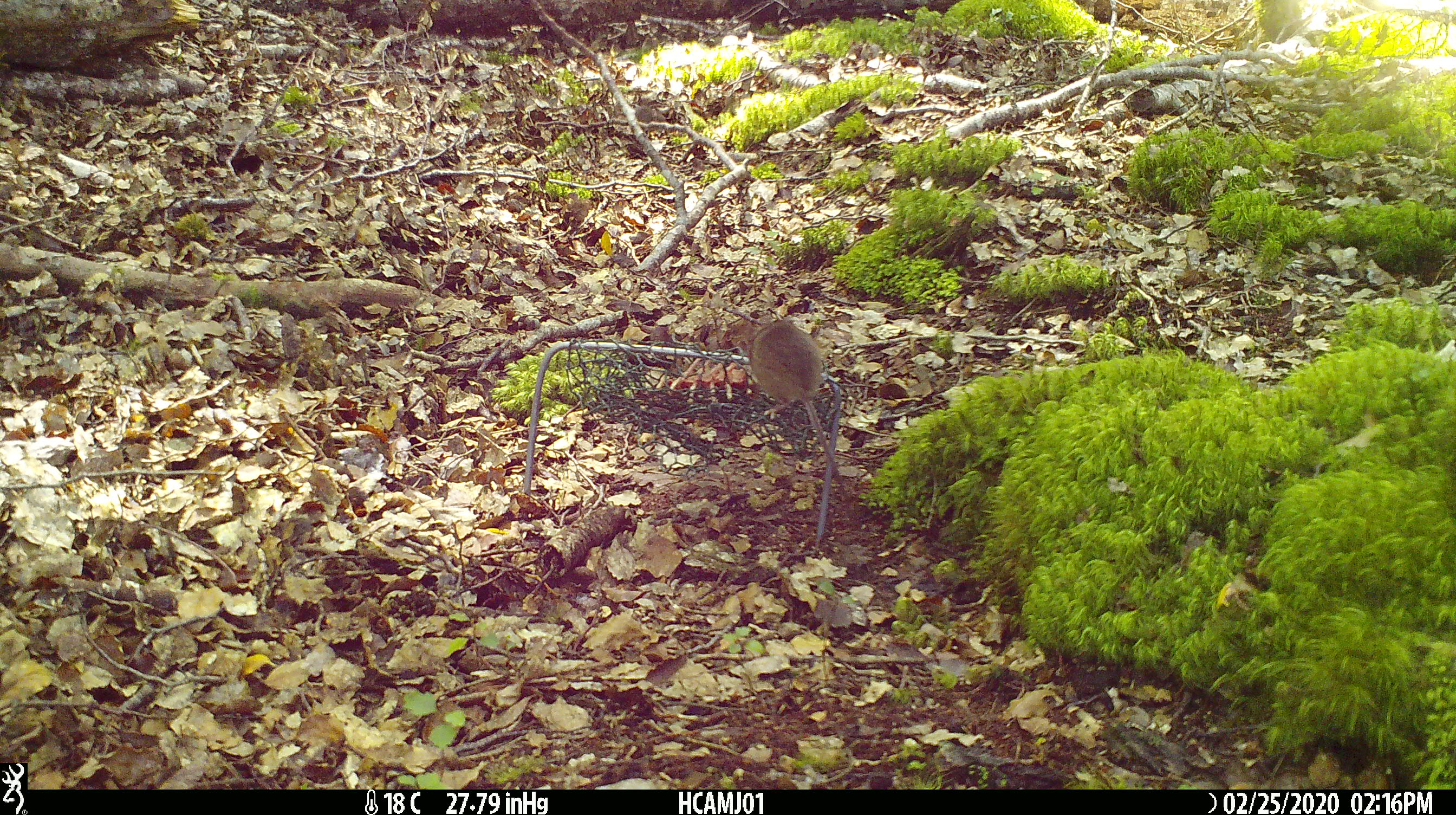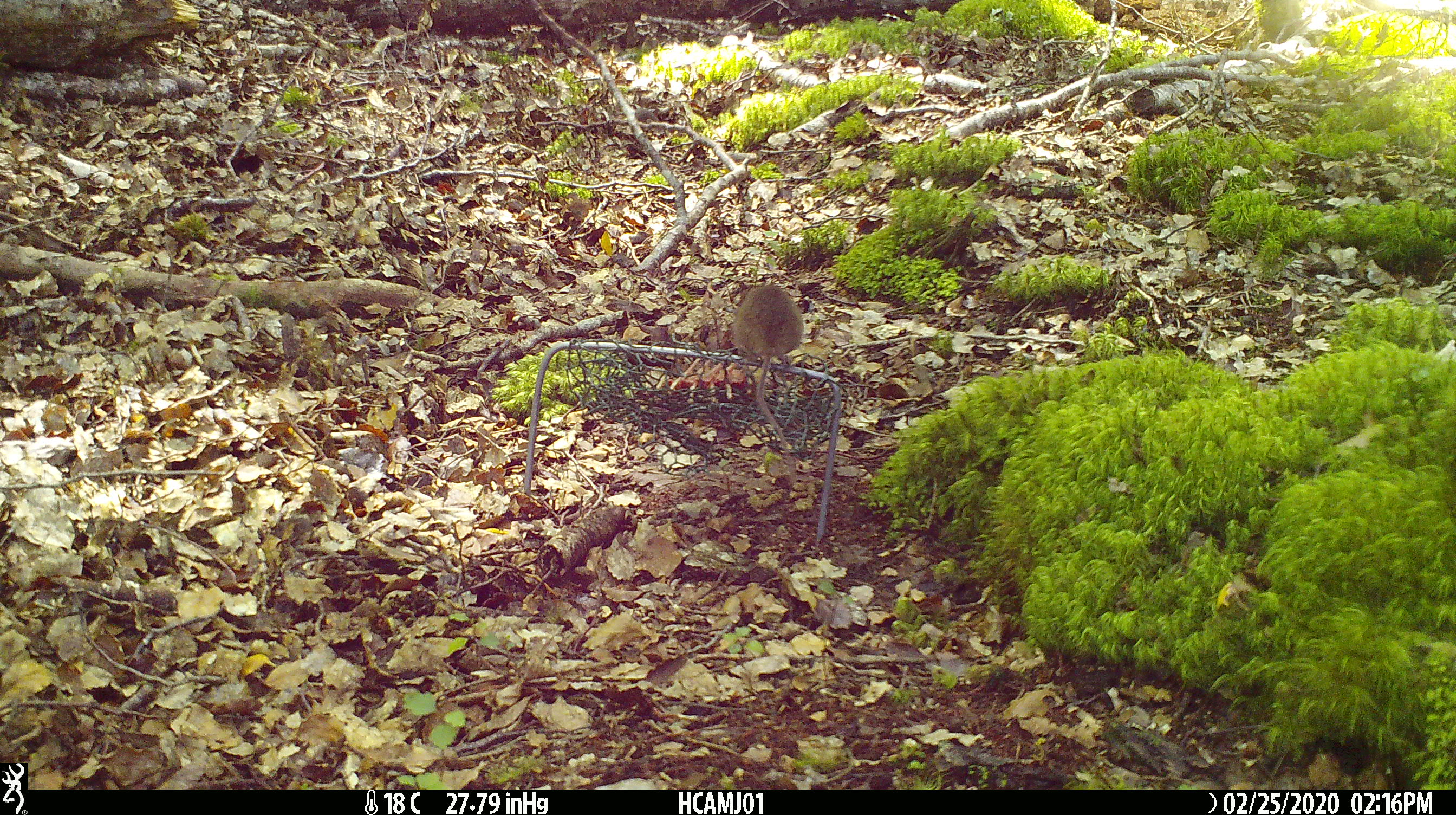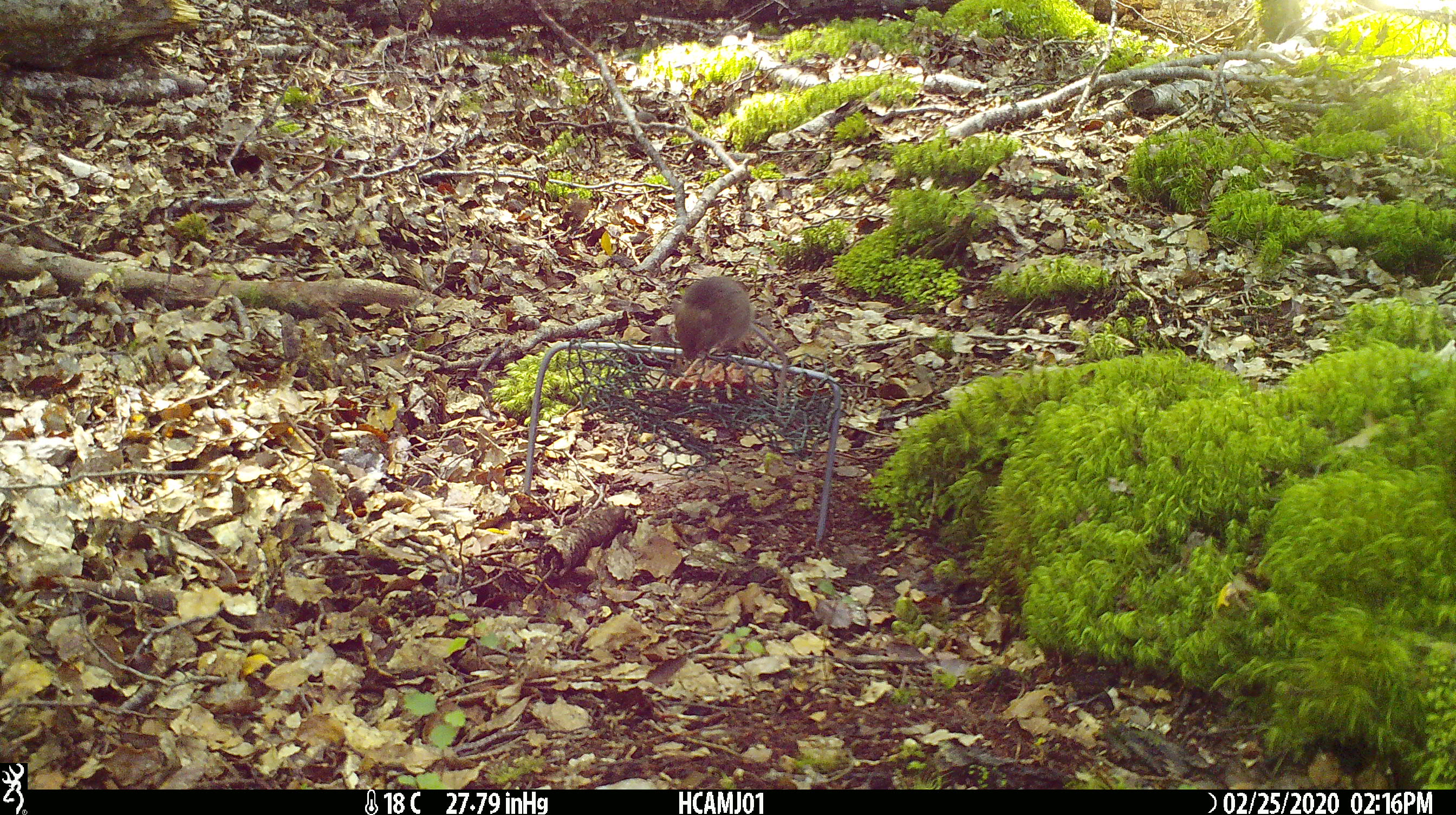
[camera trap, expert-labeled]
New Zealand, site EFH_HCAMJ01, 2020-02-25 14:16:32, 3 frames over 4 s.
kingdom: Animalia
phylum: Chordata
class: Mammalia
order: Rodentia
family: Muridae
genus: Mus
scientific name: Mus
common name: mouse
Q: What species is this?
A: Mouse (Mus).